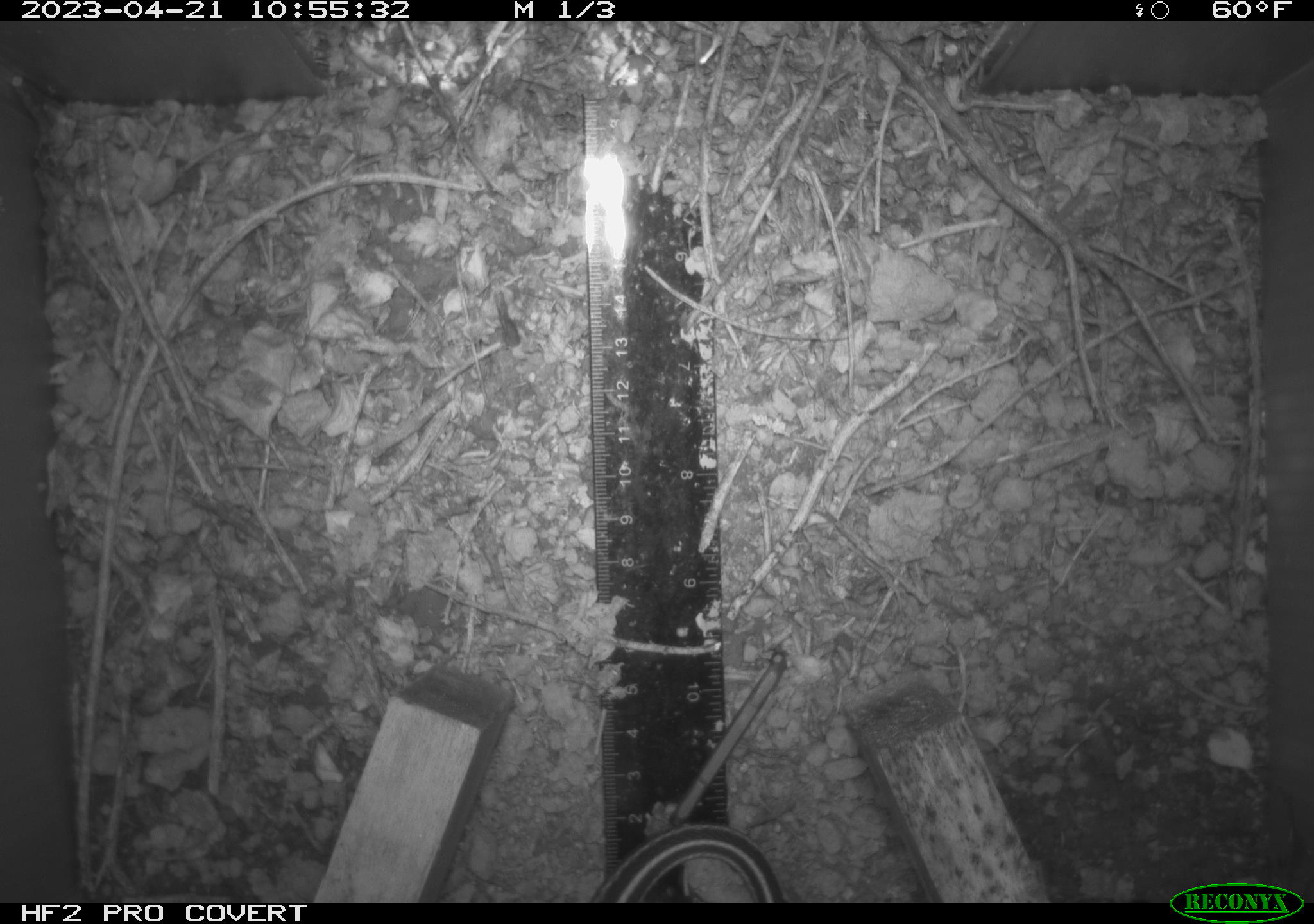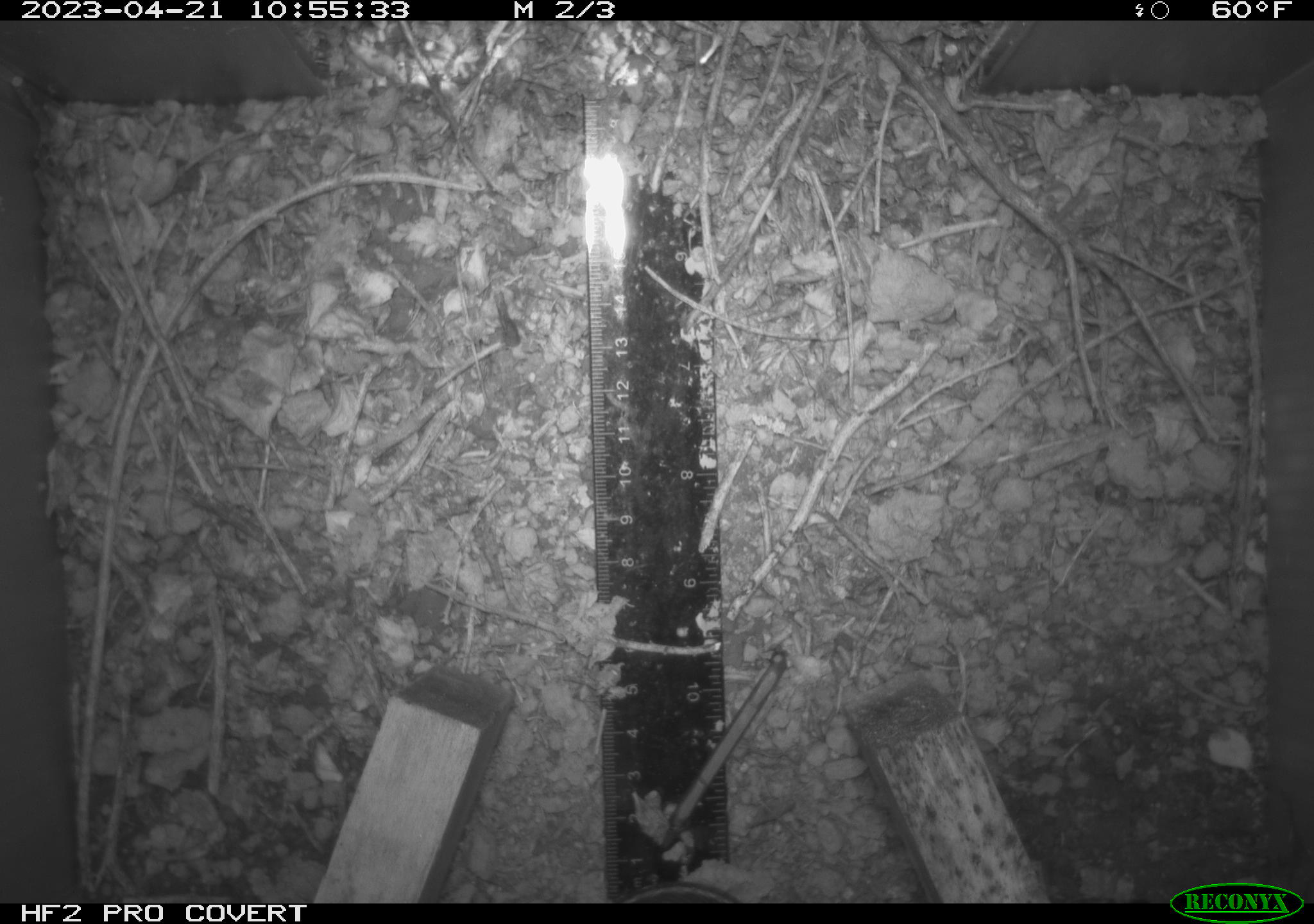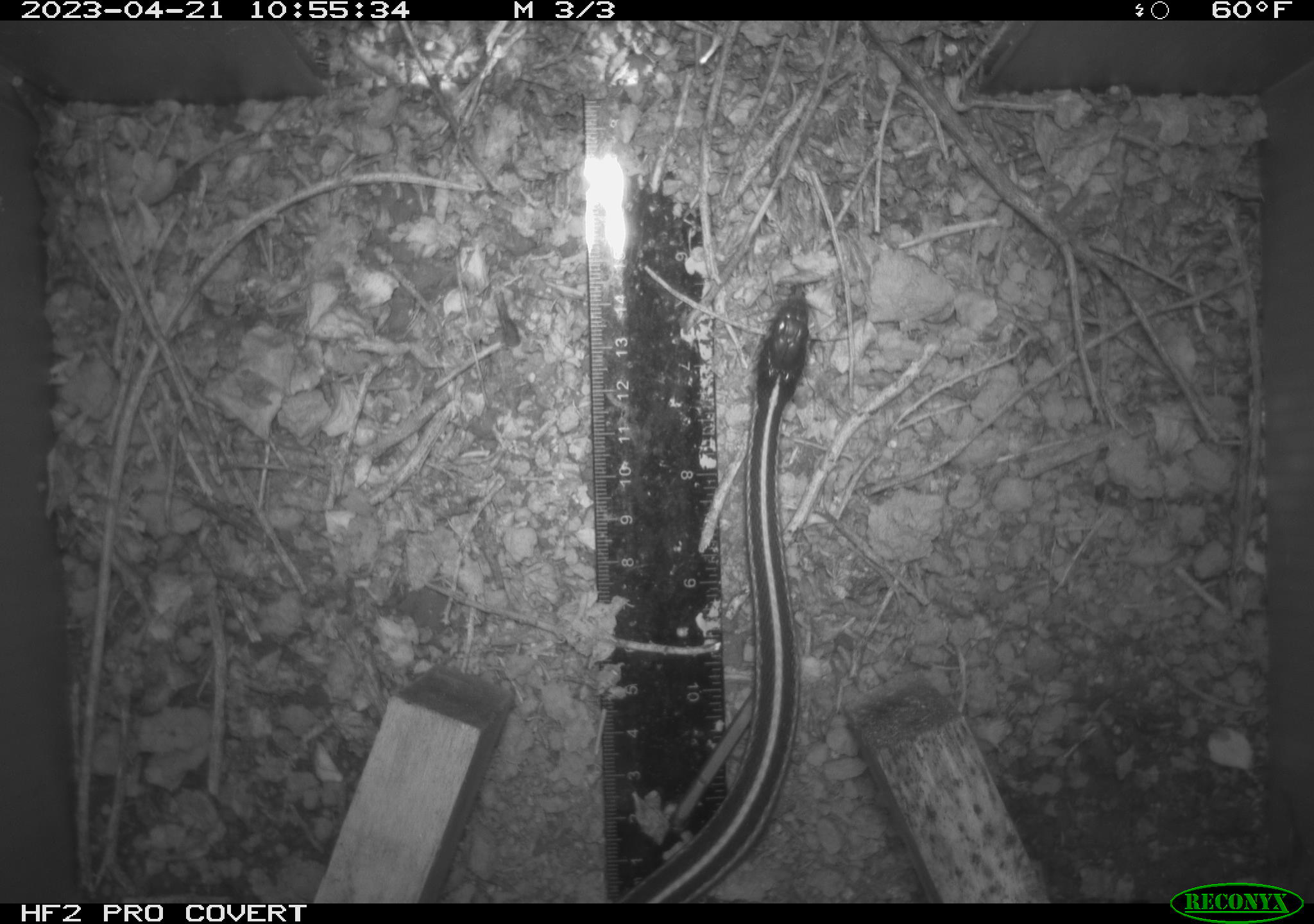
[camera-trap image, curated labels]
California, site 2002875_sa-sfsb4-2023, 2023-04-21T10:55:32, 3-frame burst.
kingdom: Animalia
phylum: Chordata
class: Reptilia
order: Squamata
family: Colubridae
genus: Thamnophis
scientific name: Thamnophis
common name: american gartersnakes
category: thamnophis species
Thamnophis species (american gartersnakes) (Thamnophis).